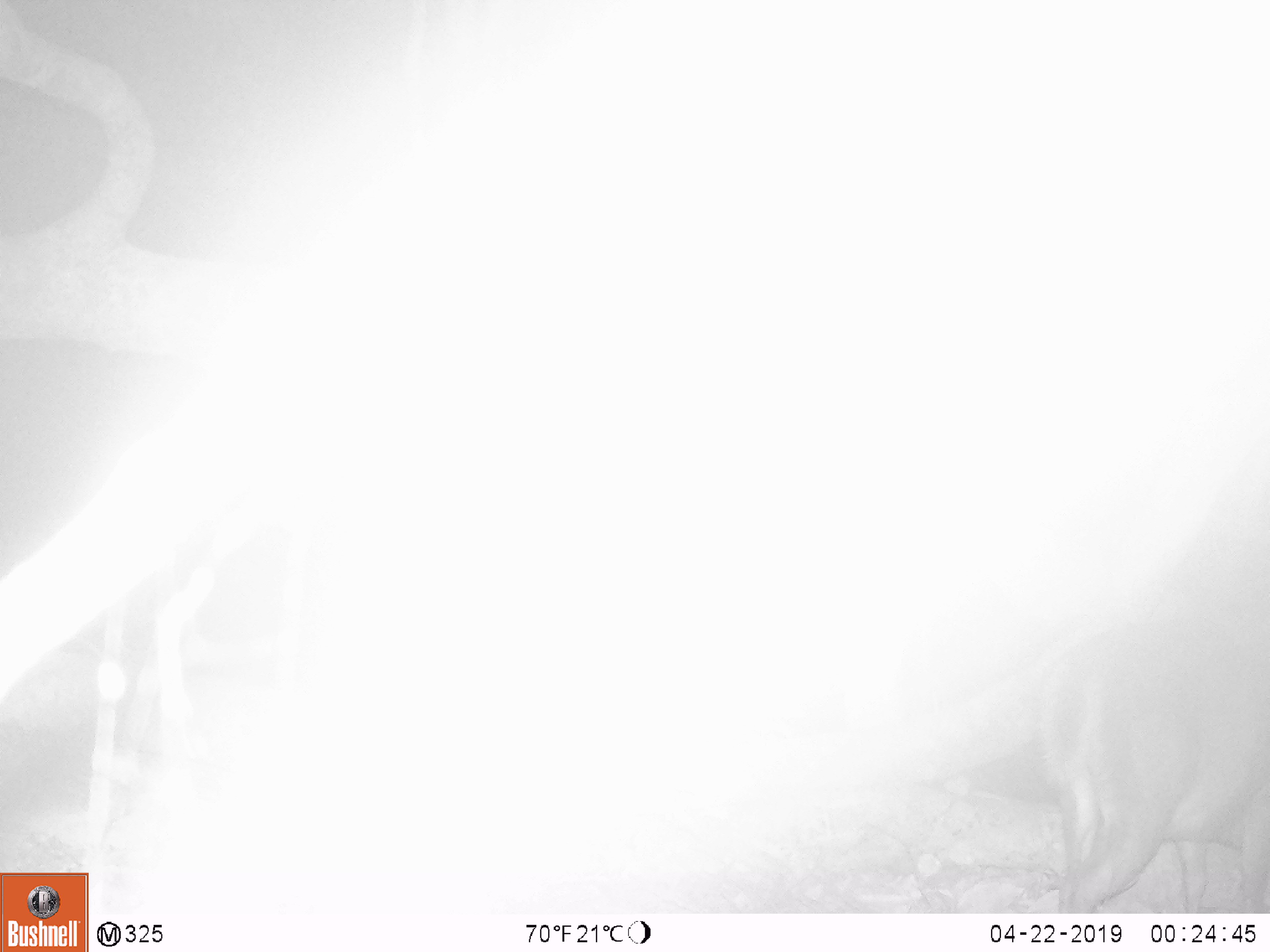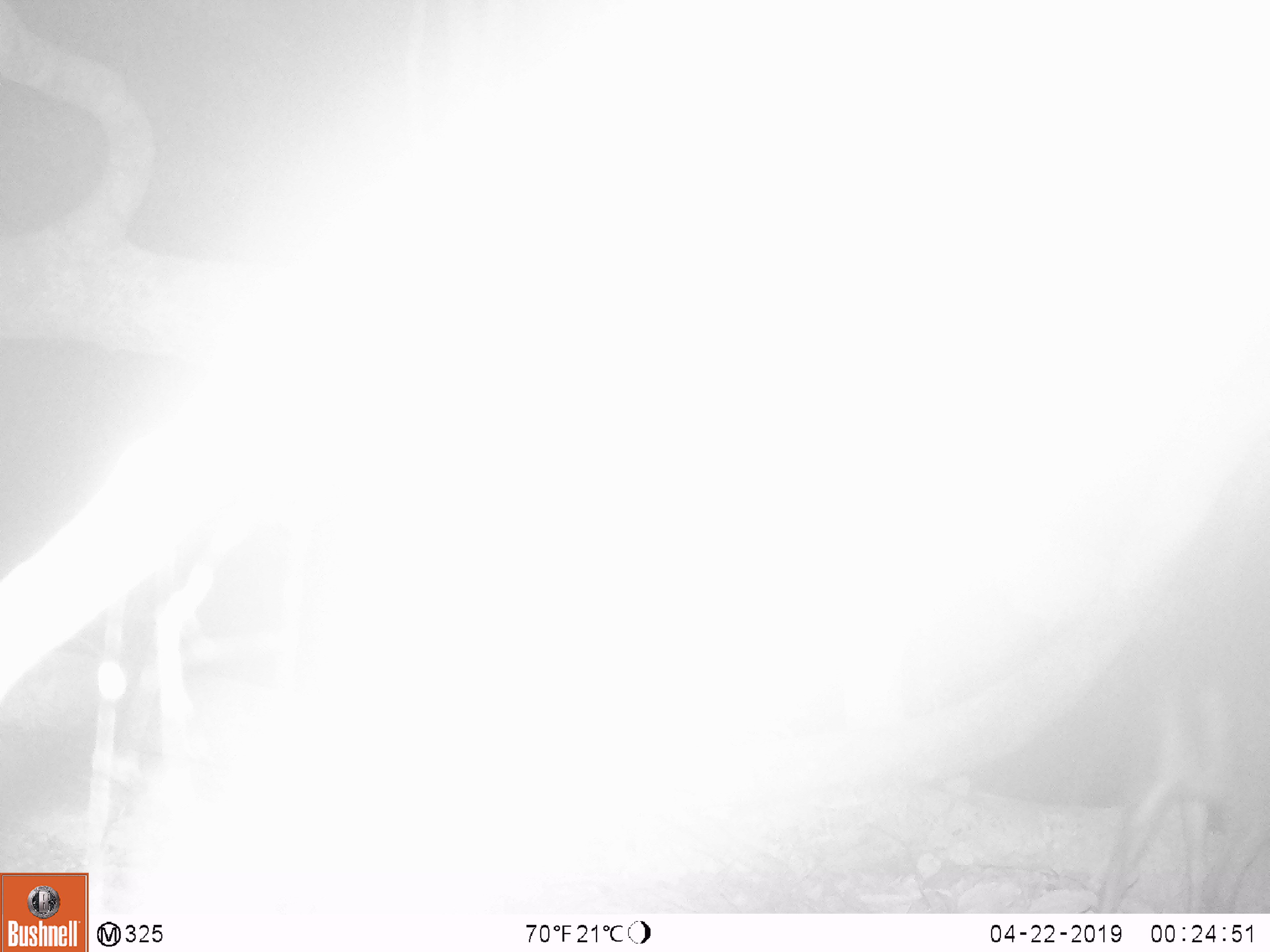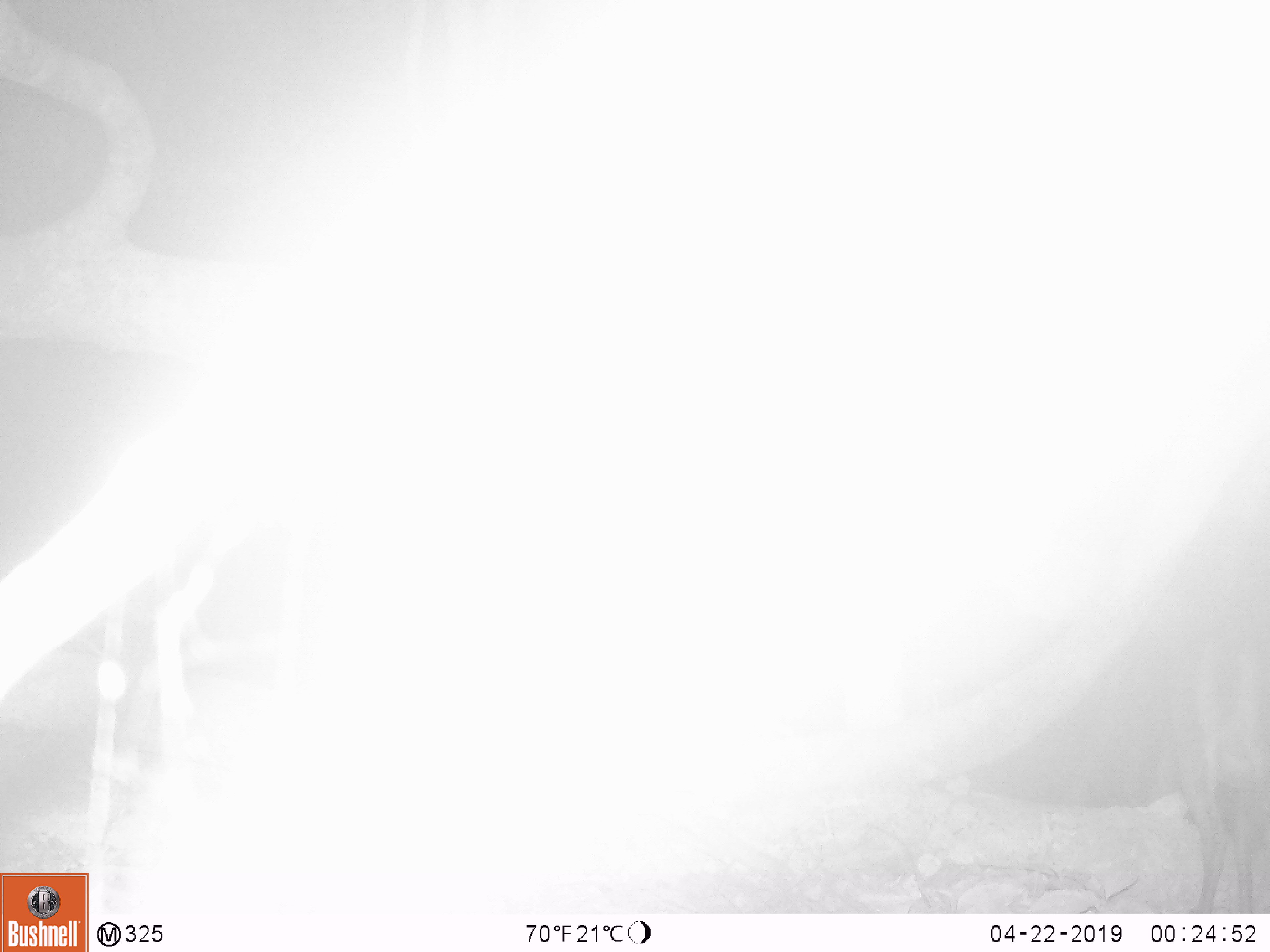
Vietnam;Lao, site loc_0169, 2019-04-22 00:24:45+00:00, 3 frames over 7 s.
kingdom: Animalia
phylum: Chordata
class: Mammalia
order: Artiodactyla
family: Cervidae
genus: Muntiacus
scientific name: Muntiacus rooseveltorum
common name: roosevelt's muntjac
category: roosevelts muntjac group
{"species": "roosevelts muntjac group (roosevelt's muntjac) (Muntiacus rooseveltorum)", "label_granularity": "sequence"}